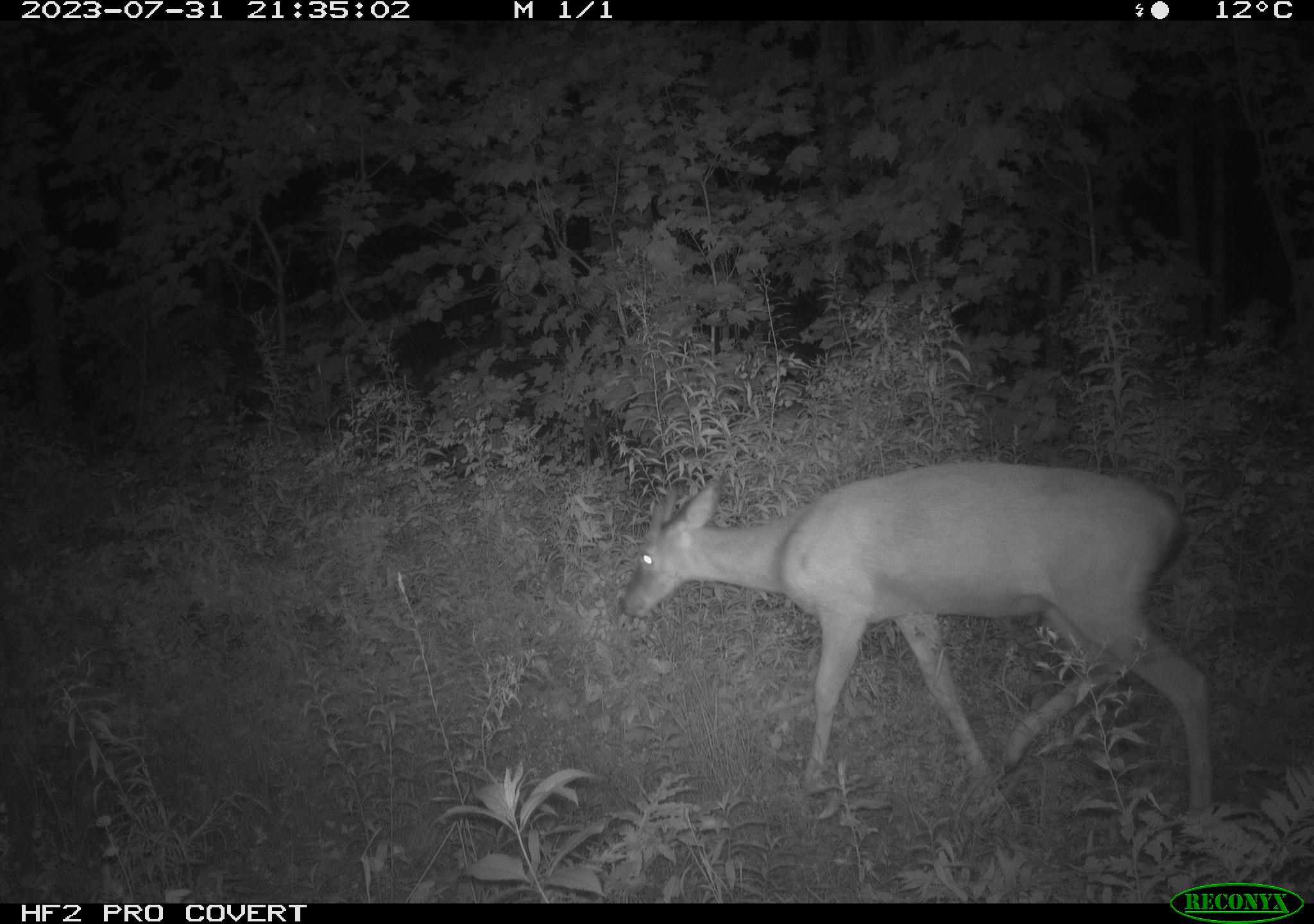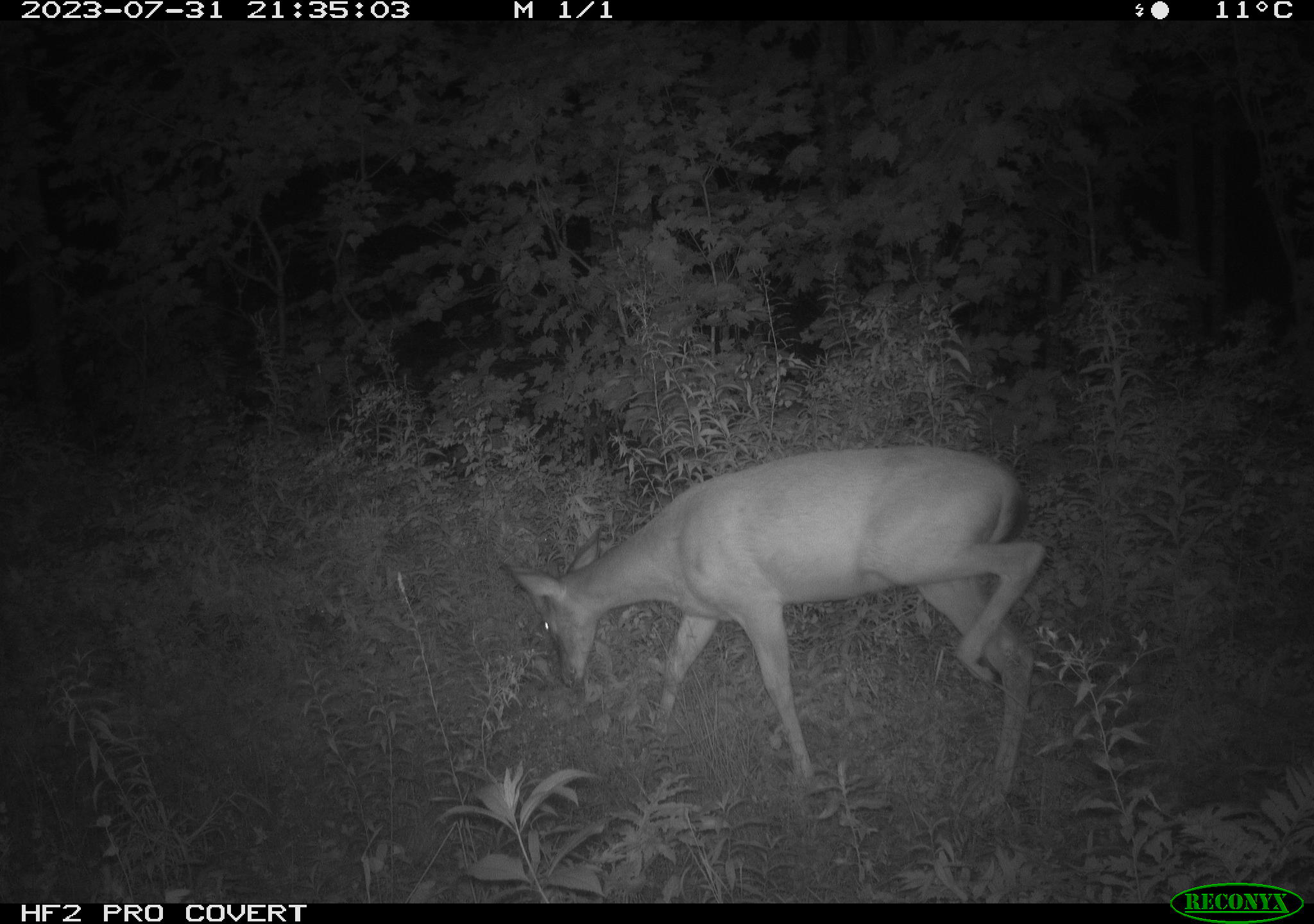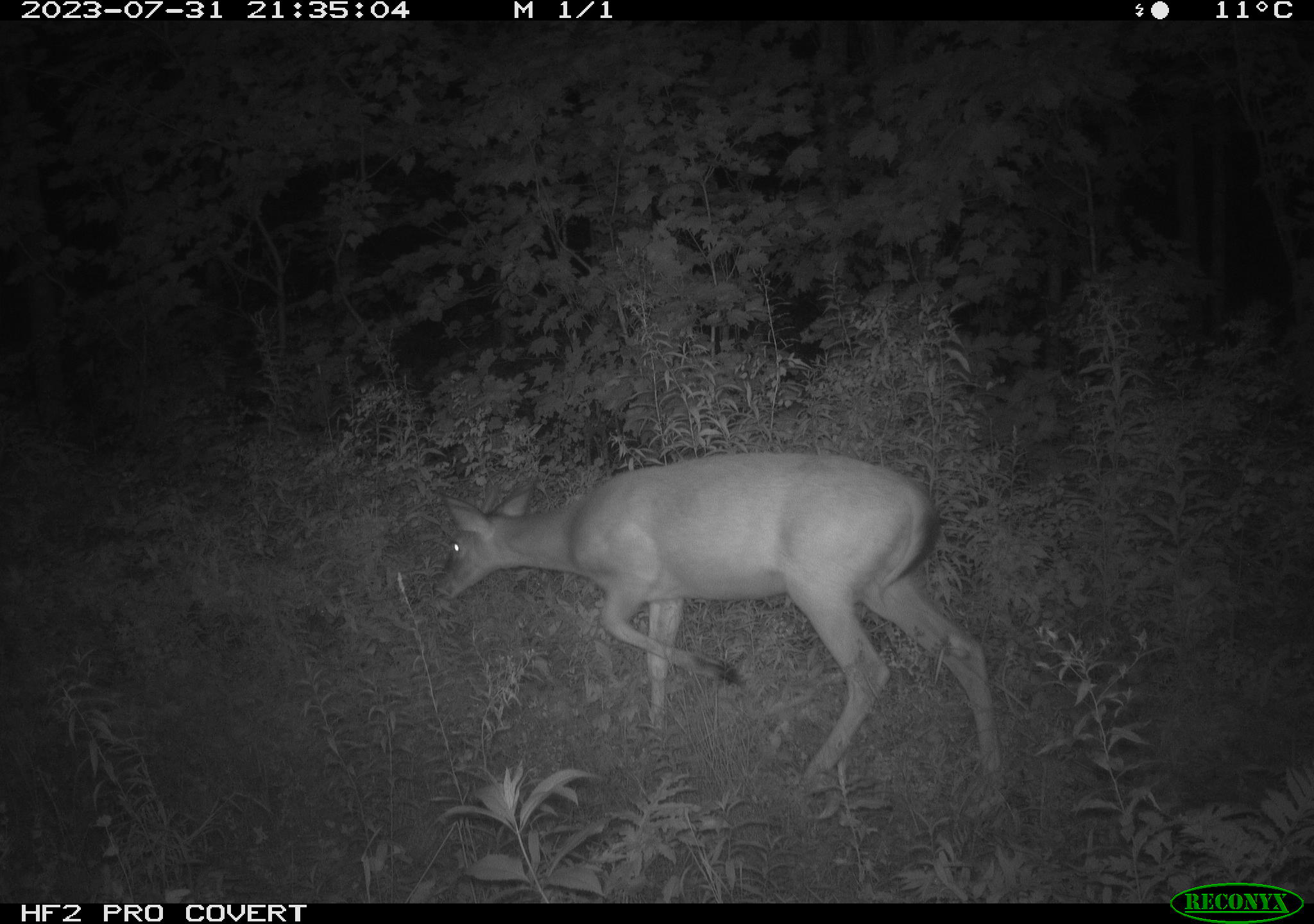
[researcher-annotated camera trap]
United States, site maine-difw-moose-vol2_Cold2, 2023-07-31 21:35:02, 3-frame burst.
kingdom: Animalia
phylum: Chordata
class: Mammalia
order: Artiodactyla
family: Cervidae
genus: Odocoileus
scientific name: Odocoileus virginianus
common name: white-tailed deer